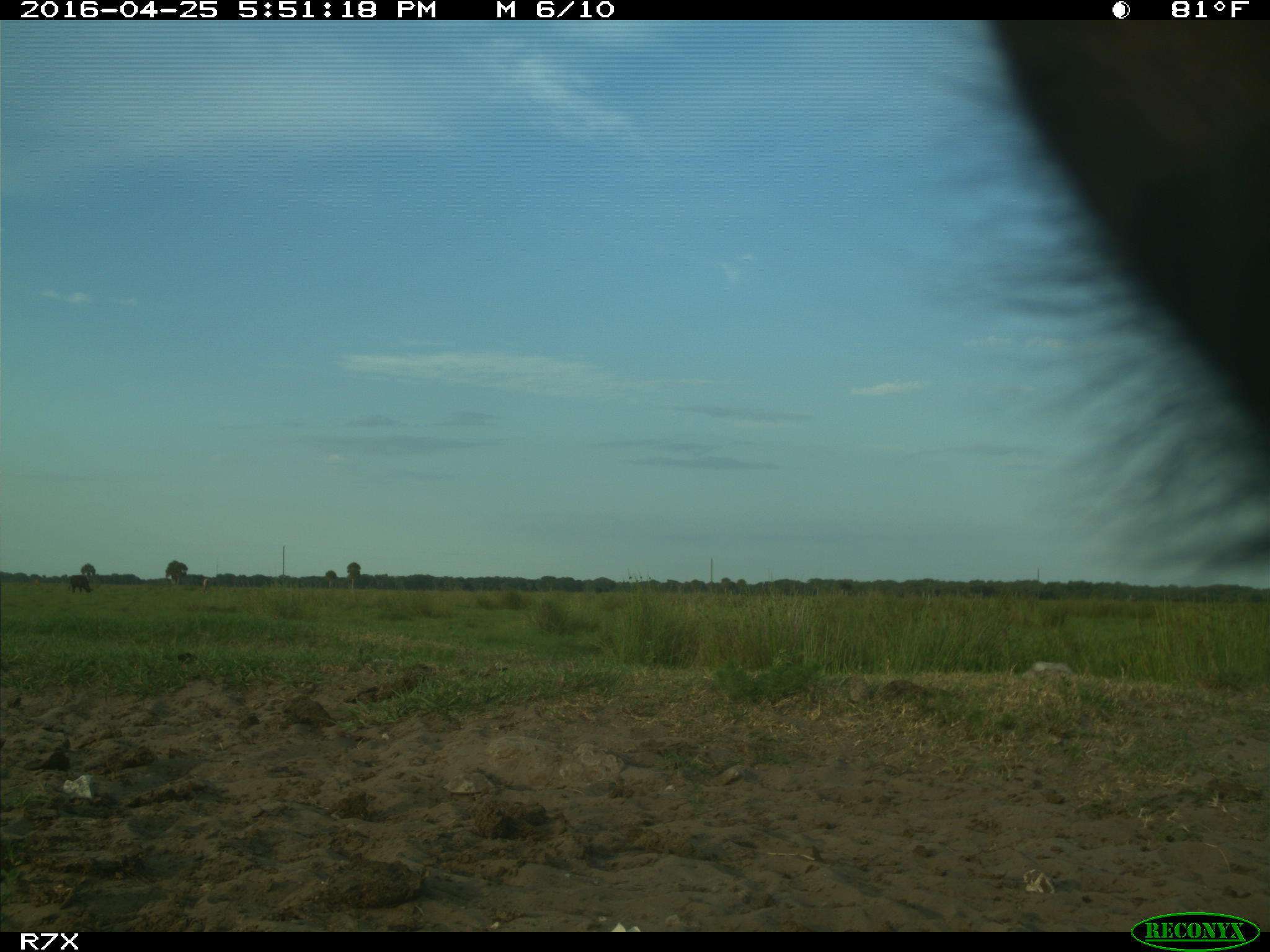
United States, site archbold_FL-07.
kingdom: Animalia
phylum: Chordata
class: Mammalia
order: Artiodactyla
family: Bovidae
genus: Bos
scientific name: Bos taurus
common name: domestic cow